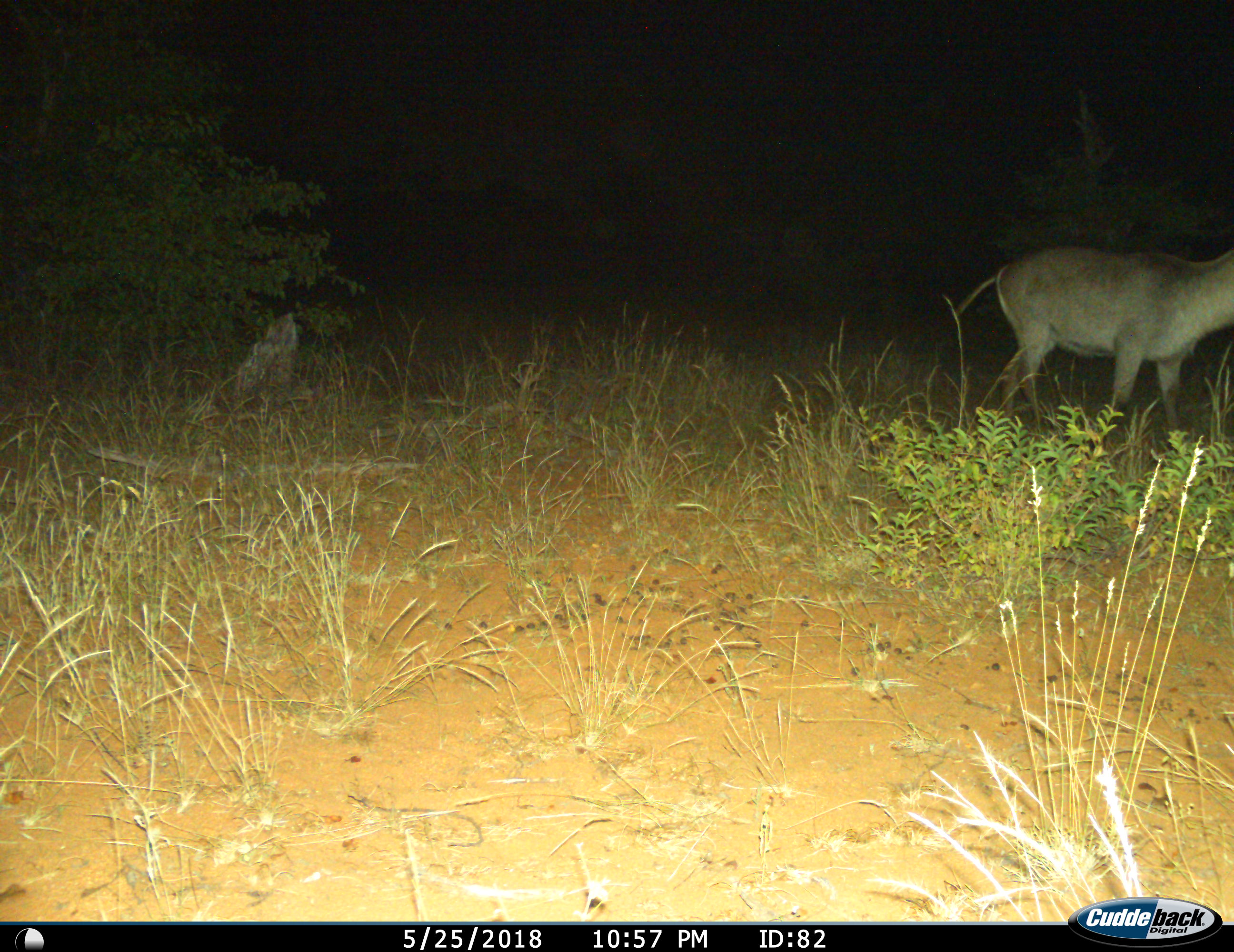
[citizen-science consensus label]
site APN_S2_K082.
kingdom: Animalia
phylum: Chordata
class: Mammalia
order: Artiodactyla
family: Bovidae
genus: Kobus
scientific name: Kobus ellipsiprymnus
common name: waterbuck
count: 1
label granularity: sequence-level